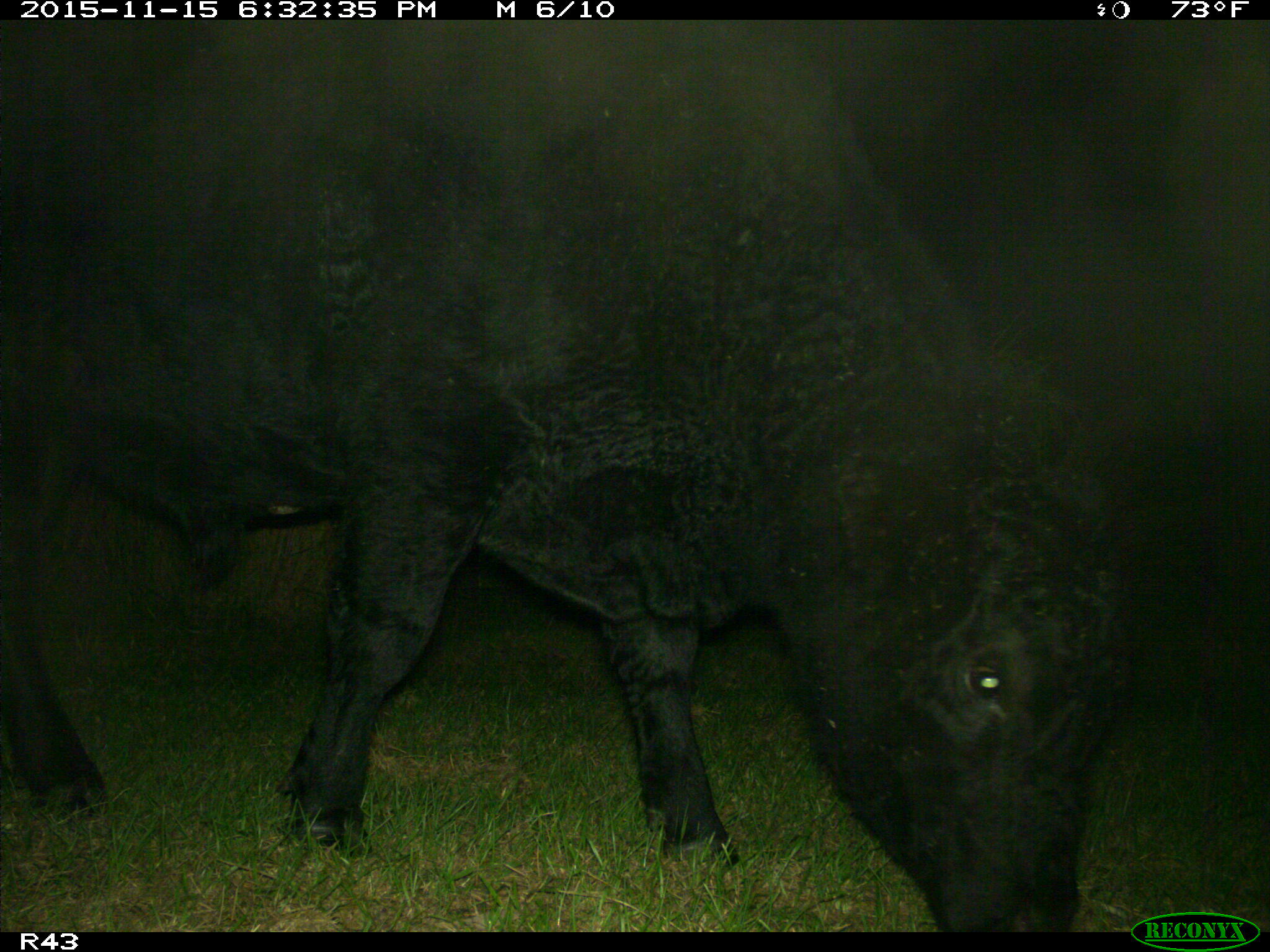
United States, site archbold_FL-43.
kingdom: Animalia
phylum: Chordata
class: Mammalia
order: Artiodactyla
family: Bovidae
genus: Bos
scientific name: Bos taurus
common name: domestic cow